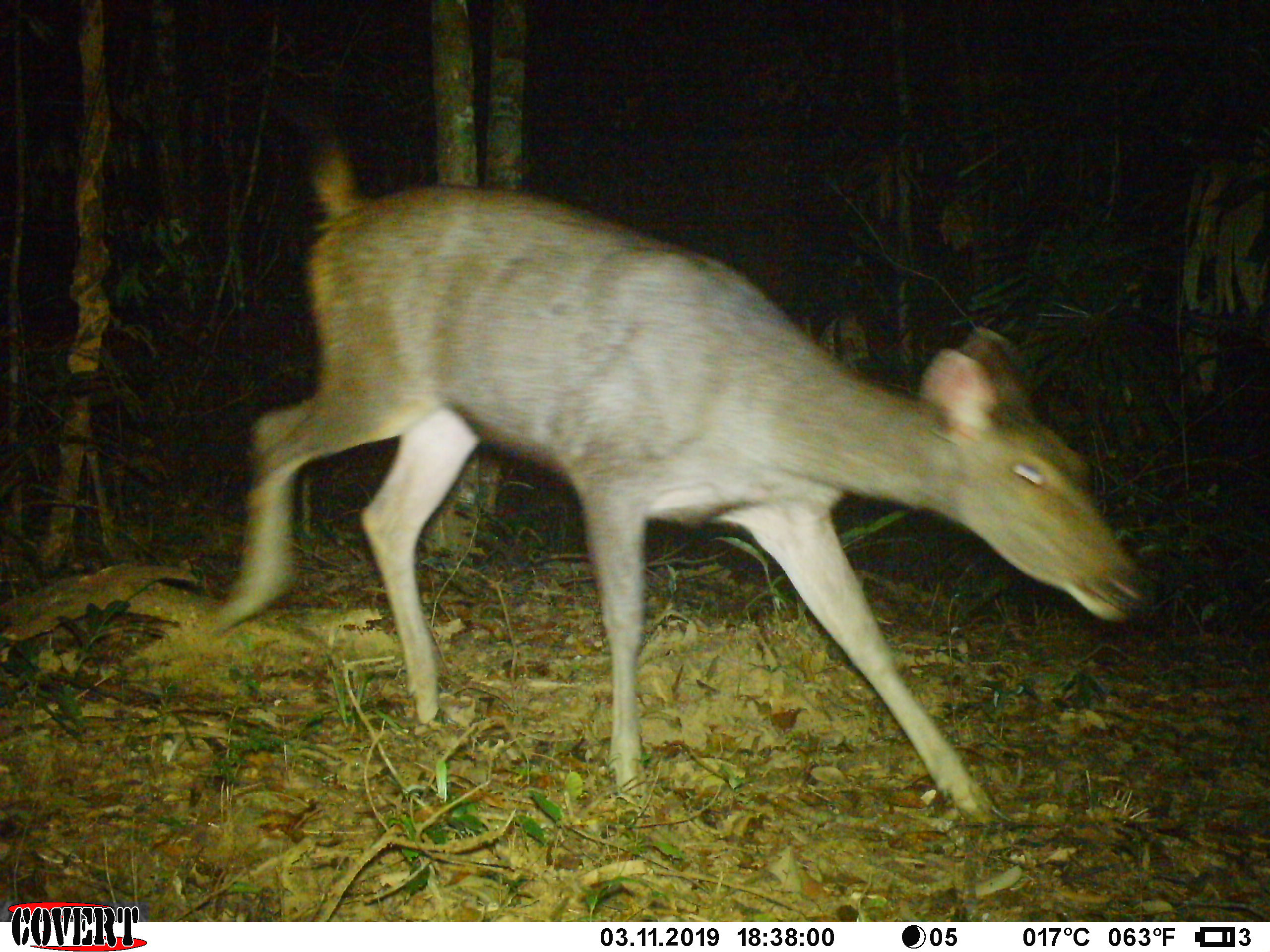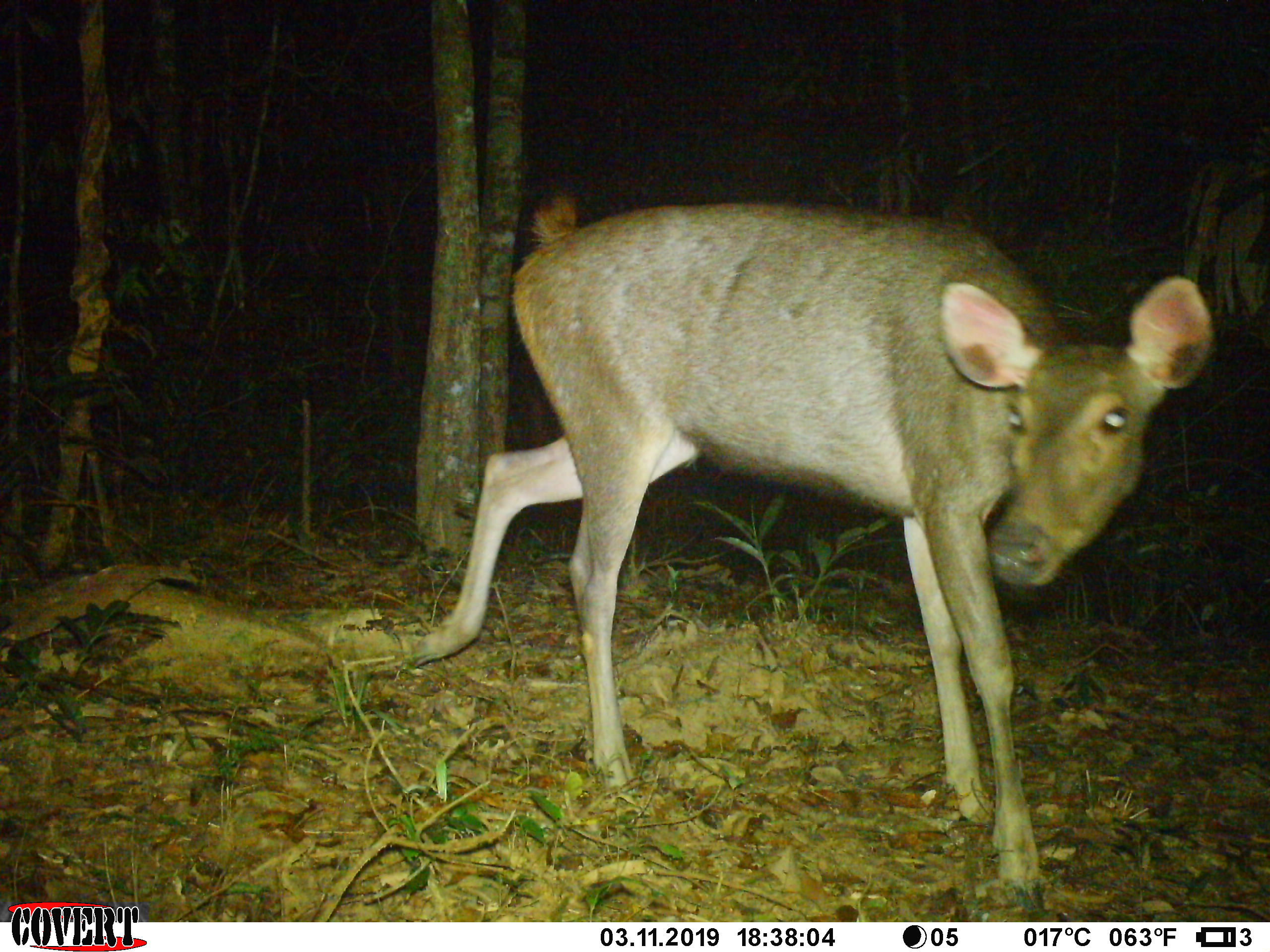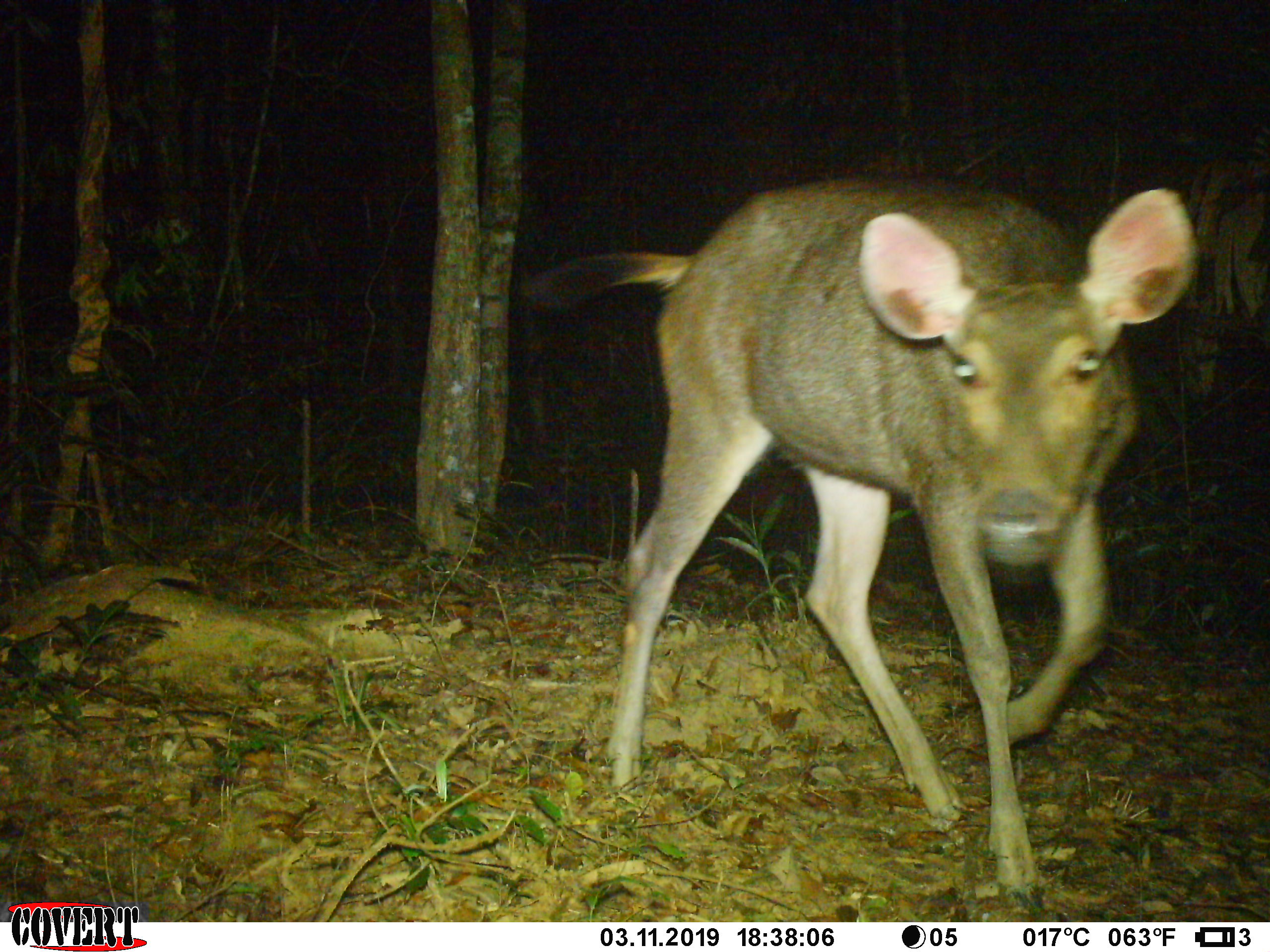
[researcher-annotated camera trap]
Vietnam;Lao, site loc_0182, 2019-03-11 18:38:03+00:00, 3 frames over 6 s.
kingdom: Animalia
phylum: Chordata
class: Mammalia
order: Artiodactyla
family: Cervidae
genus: Rusa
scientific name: Rusa unicolor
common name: sambar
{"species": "sambar (Rusa unicolor)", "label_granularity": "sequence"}